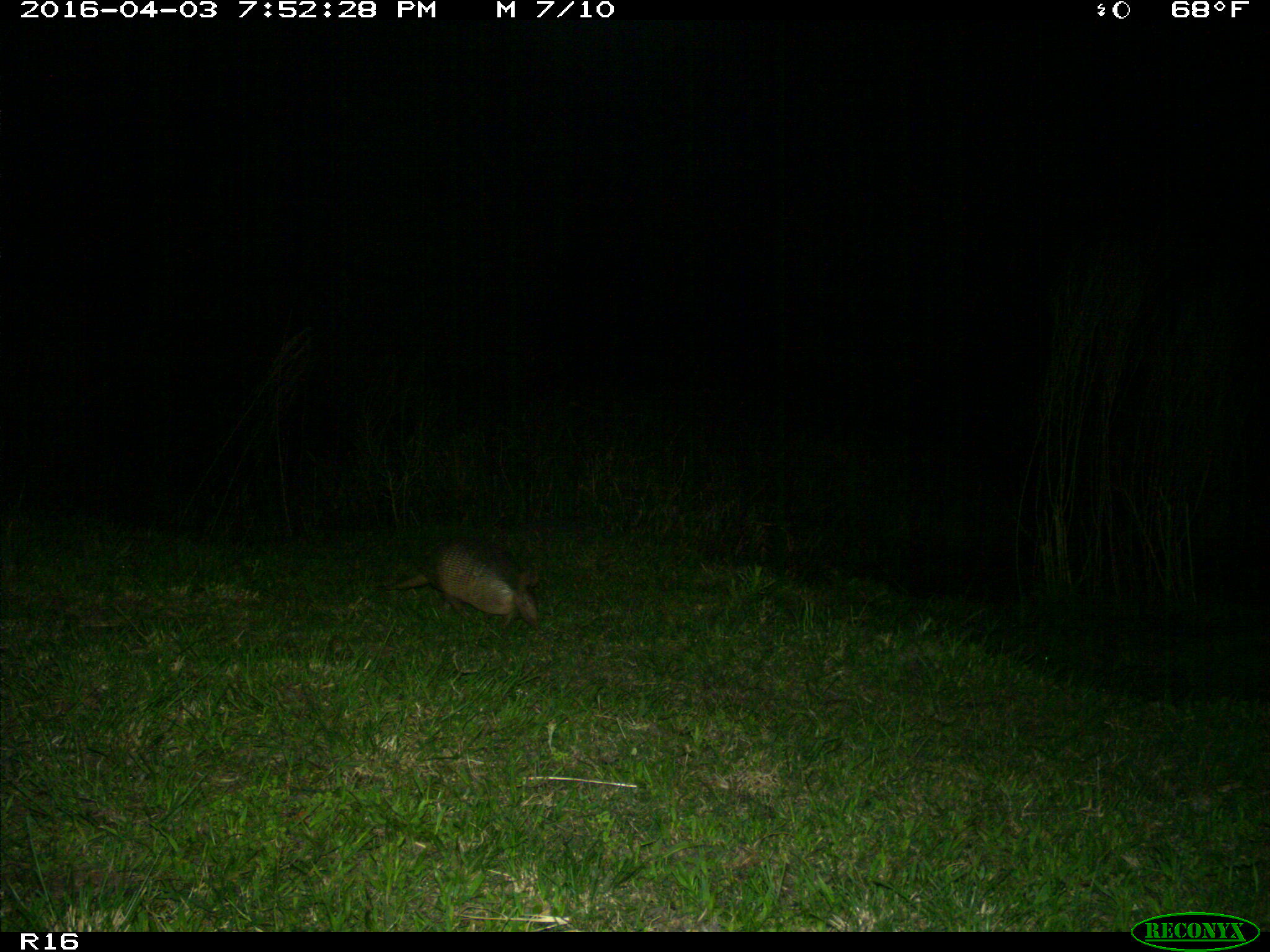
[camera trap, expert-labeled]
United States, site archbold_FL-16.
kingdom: Animalia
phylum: Chordata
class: Mammalia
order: Cingulata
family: Dasypodidae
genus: Dasypus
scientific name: Dasypus novemcinctus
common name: nine-banded armadillo